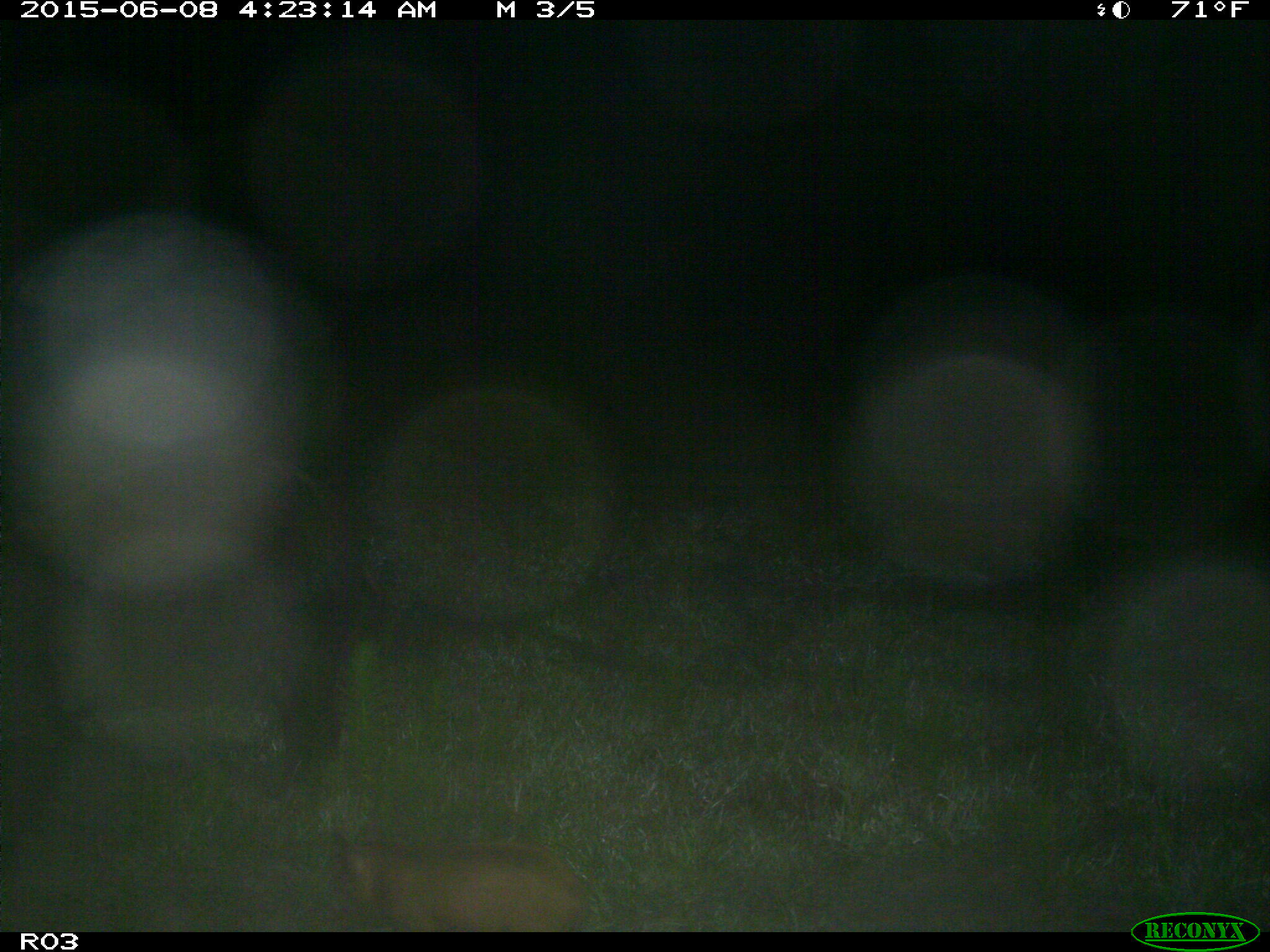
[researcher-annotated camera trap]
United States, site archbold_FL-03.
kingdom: Animalia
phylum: Chordata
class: Mammalia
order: Artiodactyla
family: Suidae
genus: Sus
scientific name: Sus scrofa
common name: wild boar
Sus scrofa (wild boar).